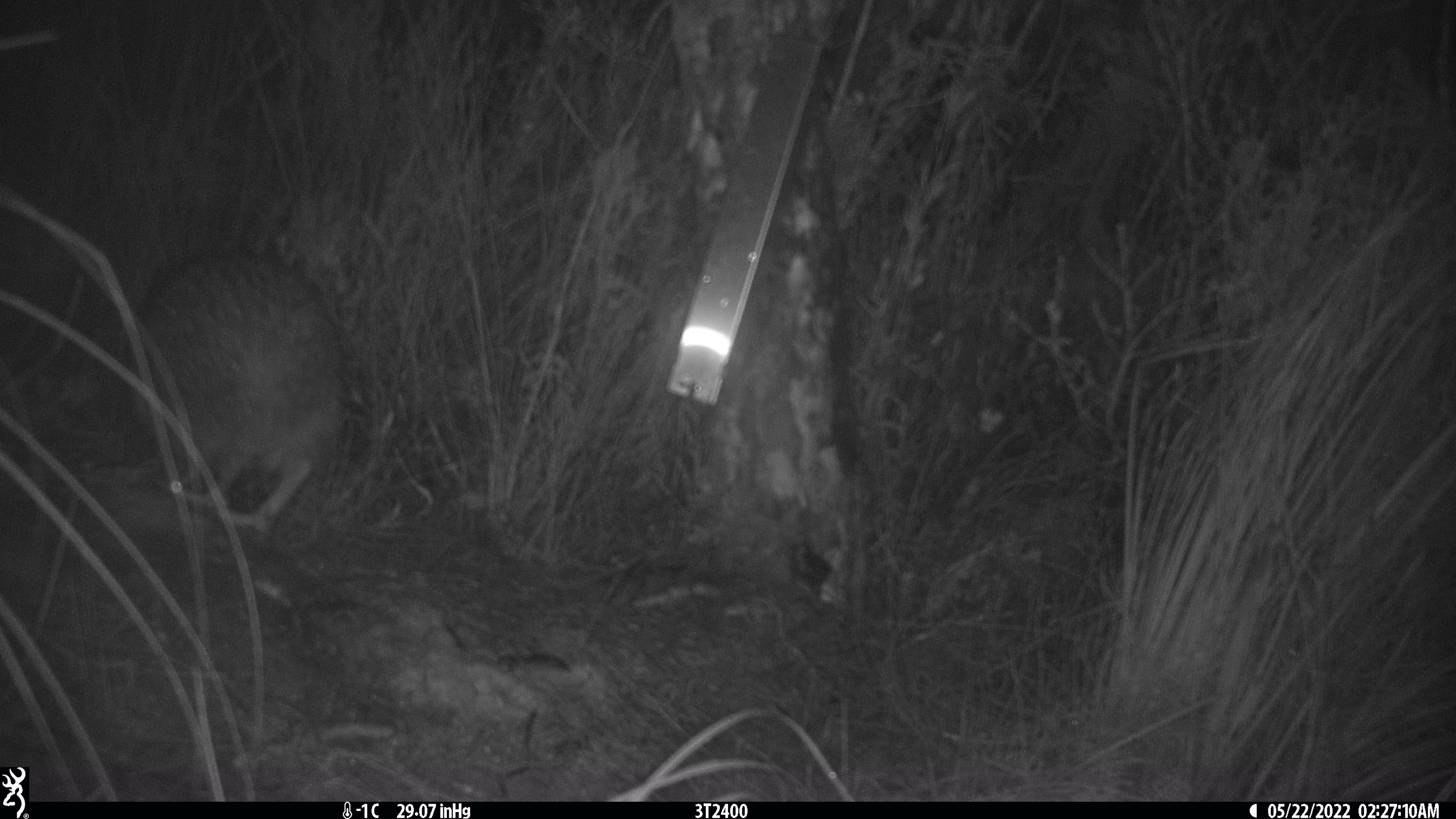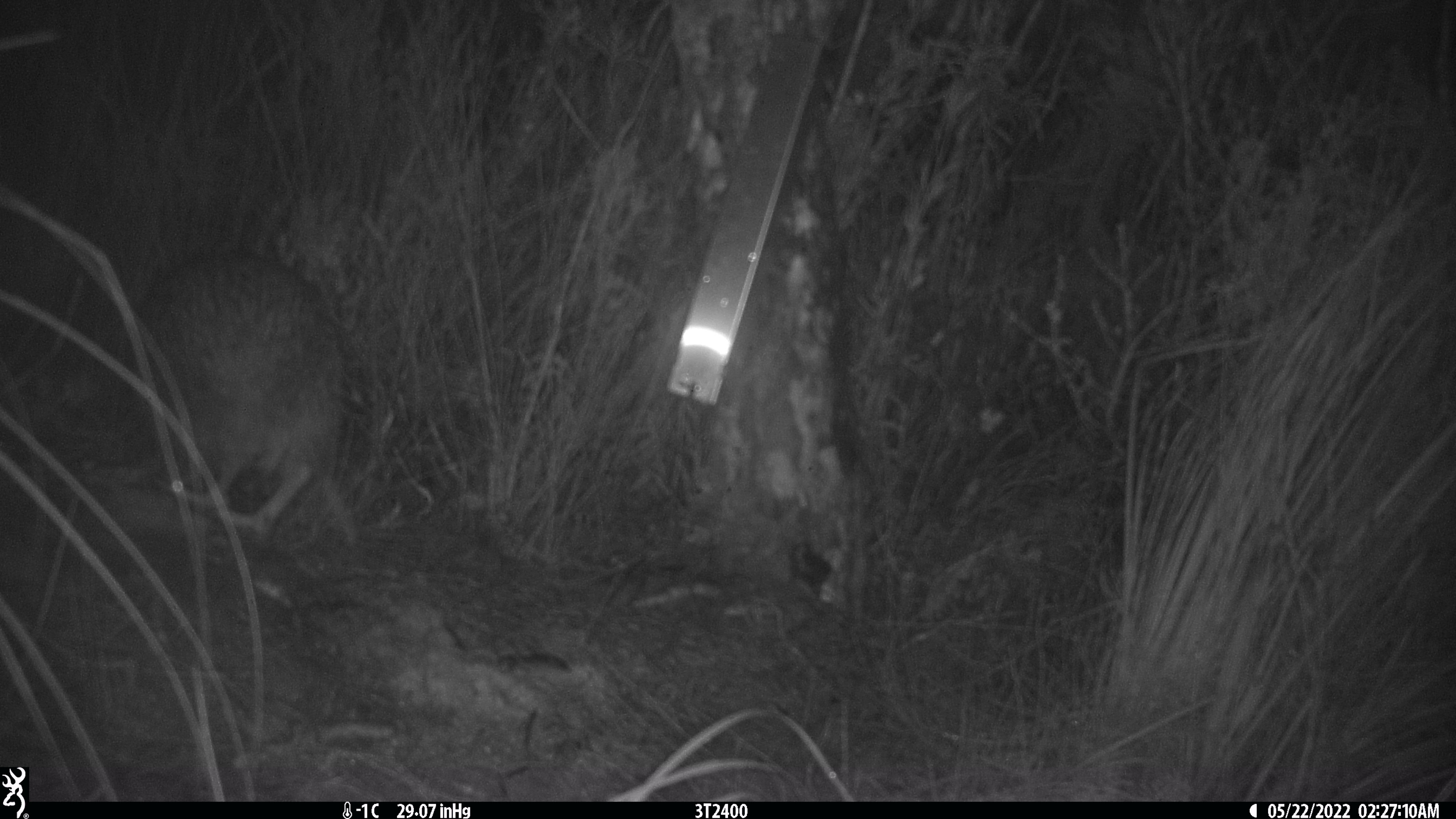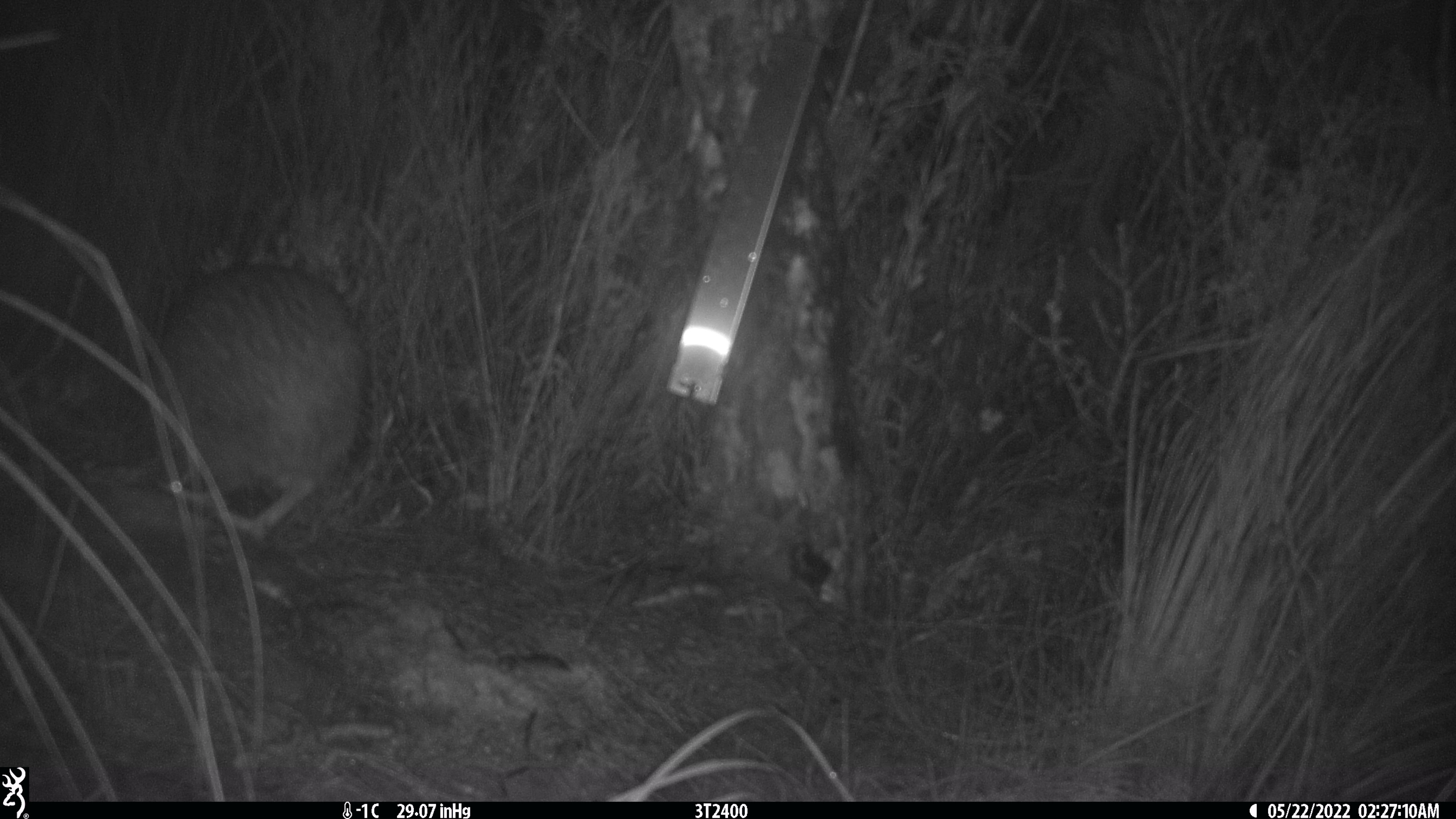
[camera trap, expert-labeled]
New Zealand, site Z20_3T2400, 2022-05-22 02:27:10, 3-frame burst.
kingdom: Animalia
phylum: Chordata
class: Aves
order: Apterygiformes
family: Apterygidae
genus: Apteryx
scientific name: Apteryx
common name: kiwi